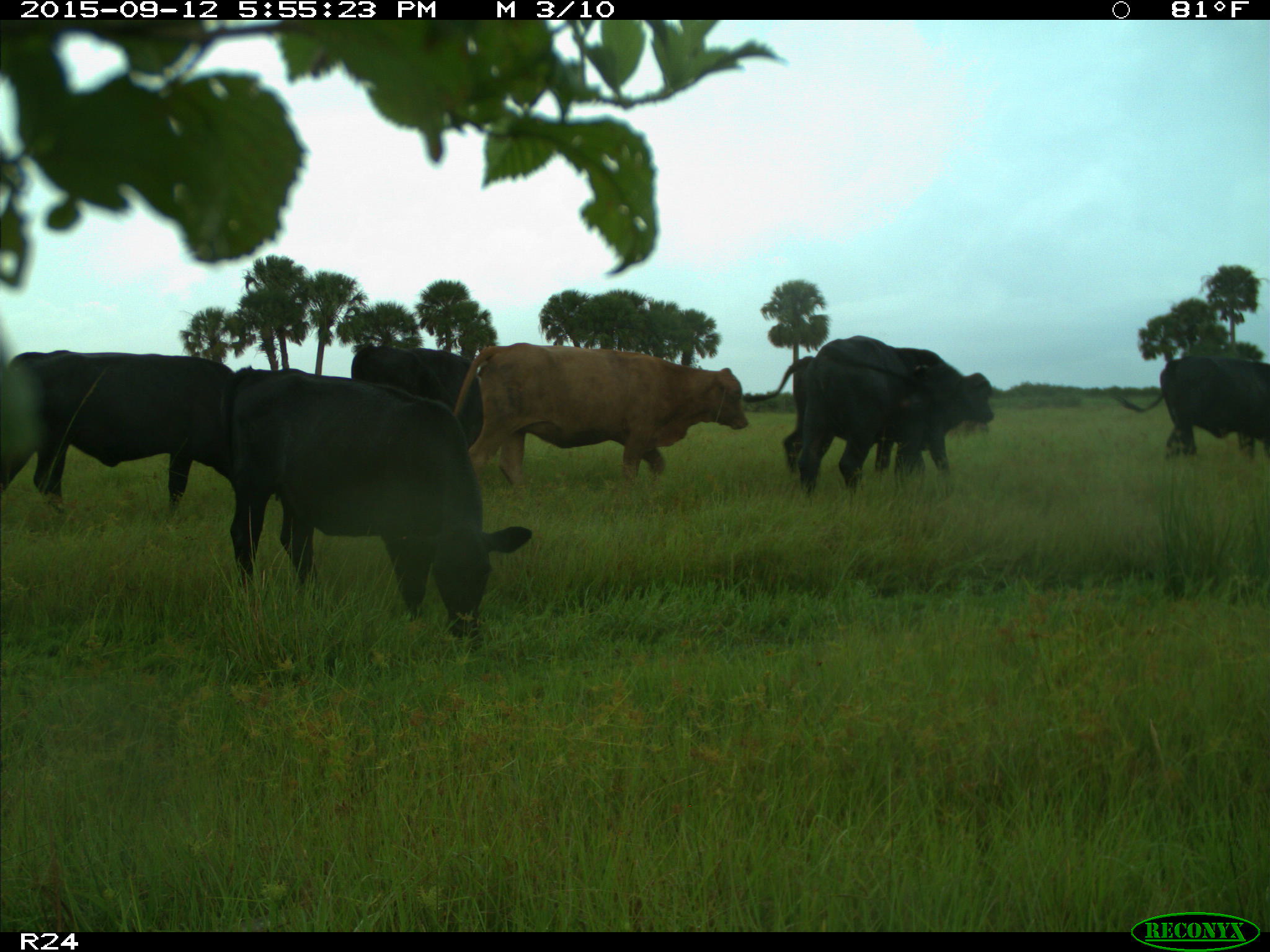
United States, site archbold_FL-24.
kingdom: Animalia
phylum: Chordata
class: Mammalia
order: Artiodactyla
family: Bovidae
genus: Bos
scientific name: Bos taurus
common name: domestic cow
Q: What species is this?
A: Bos taurus (domestic cow).